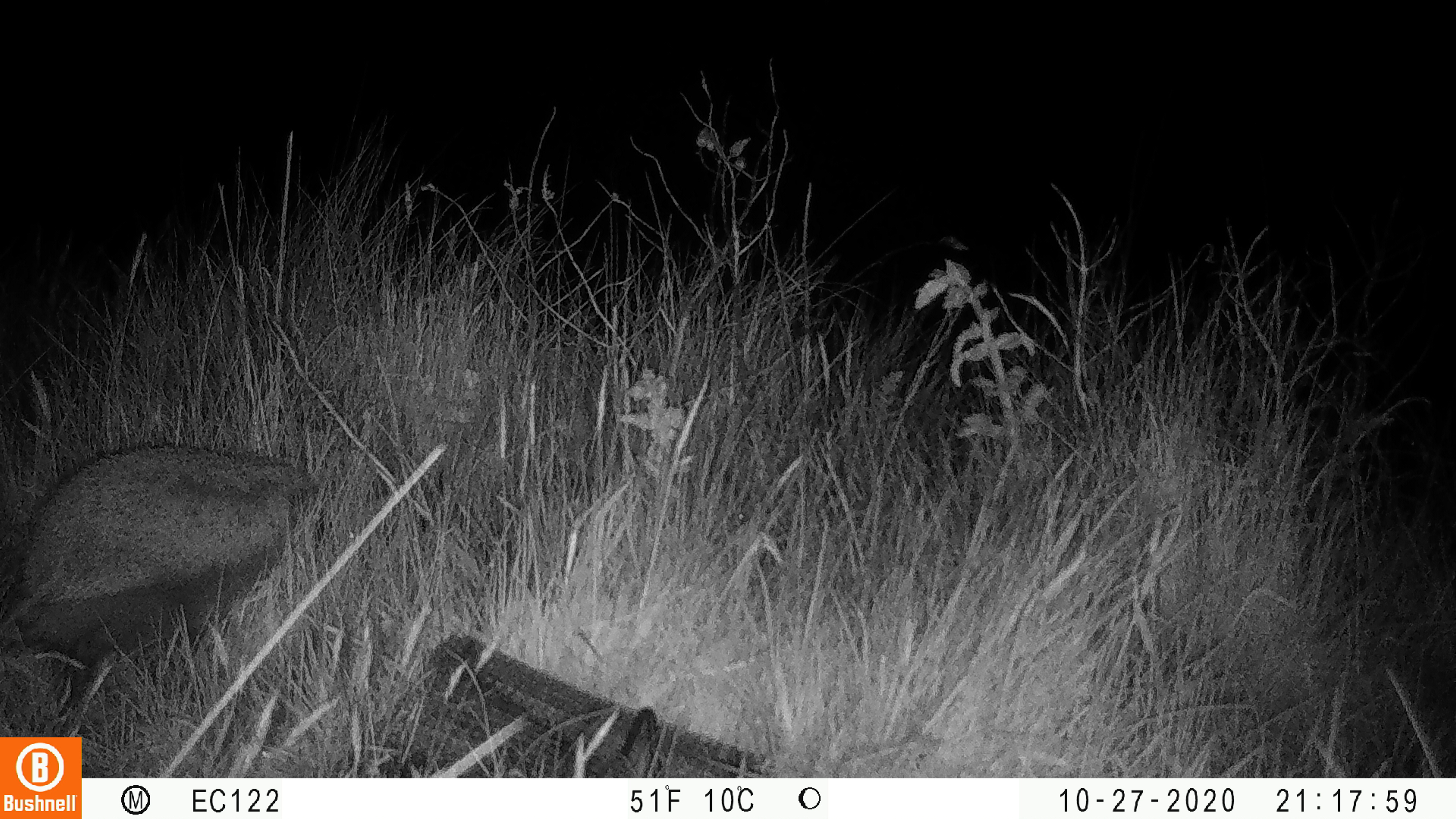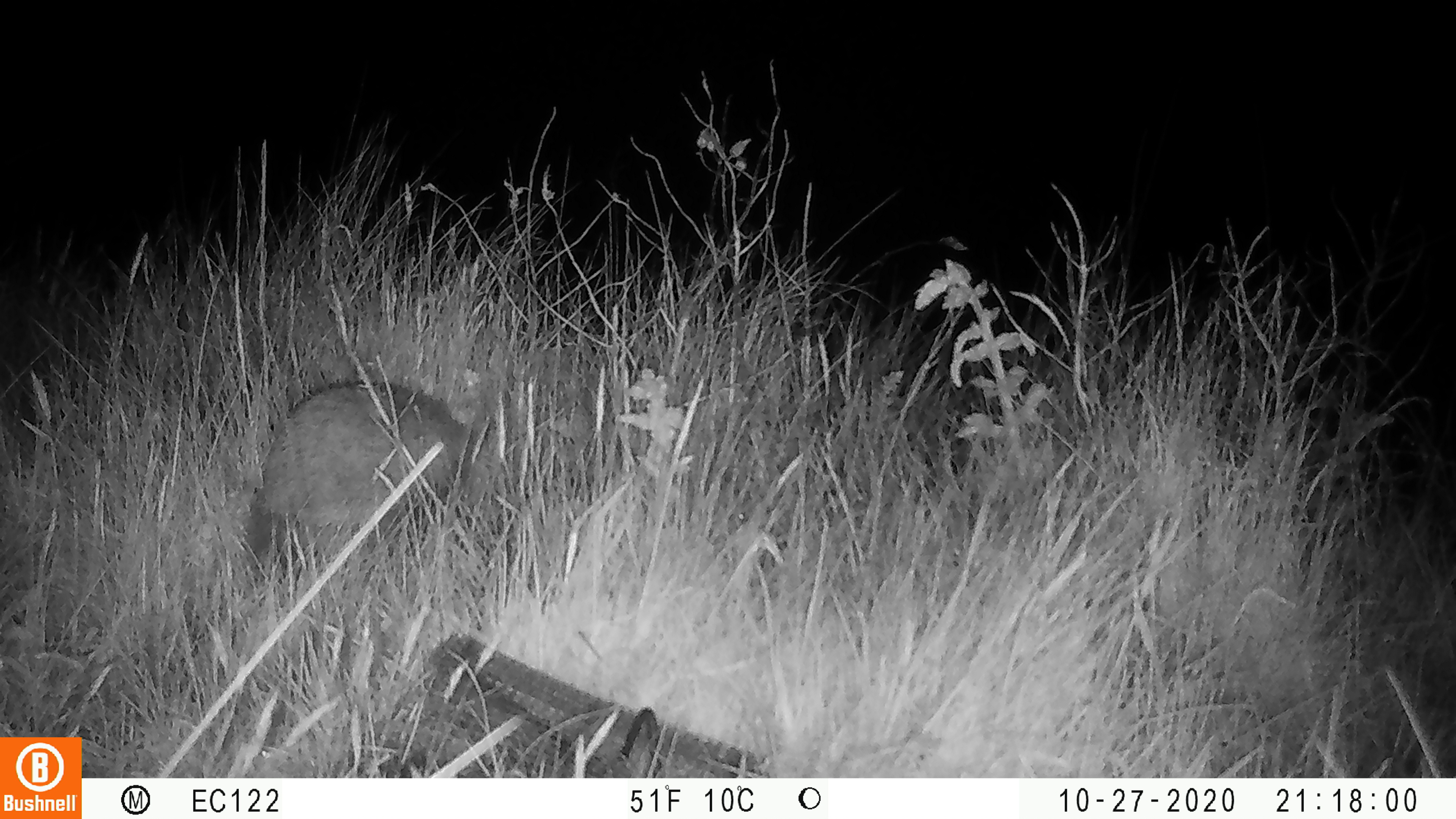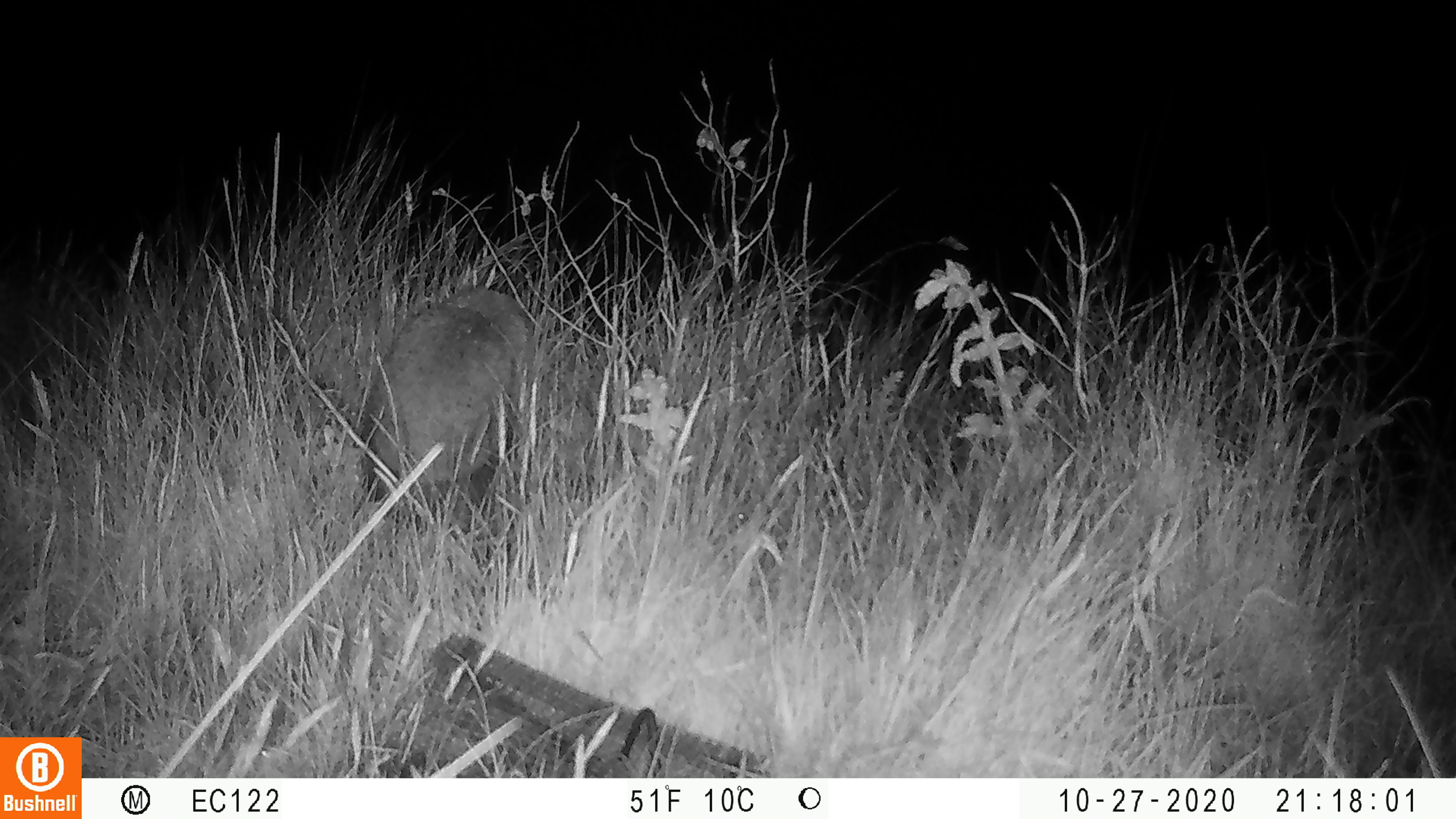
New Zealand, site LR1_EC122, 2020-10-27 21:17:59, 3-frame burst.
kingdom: Animalia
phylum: Chordata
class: Mammalia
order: Eulipotyphla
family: Erinaceidae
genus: Erinaceus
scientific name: Erinaceus europaeus europaeus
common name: european hedgehog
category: hedgehog